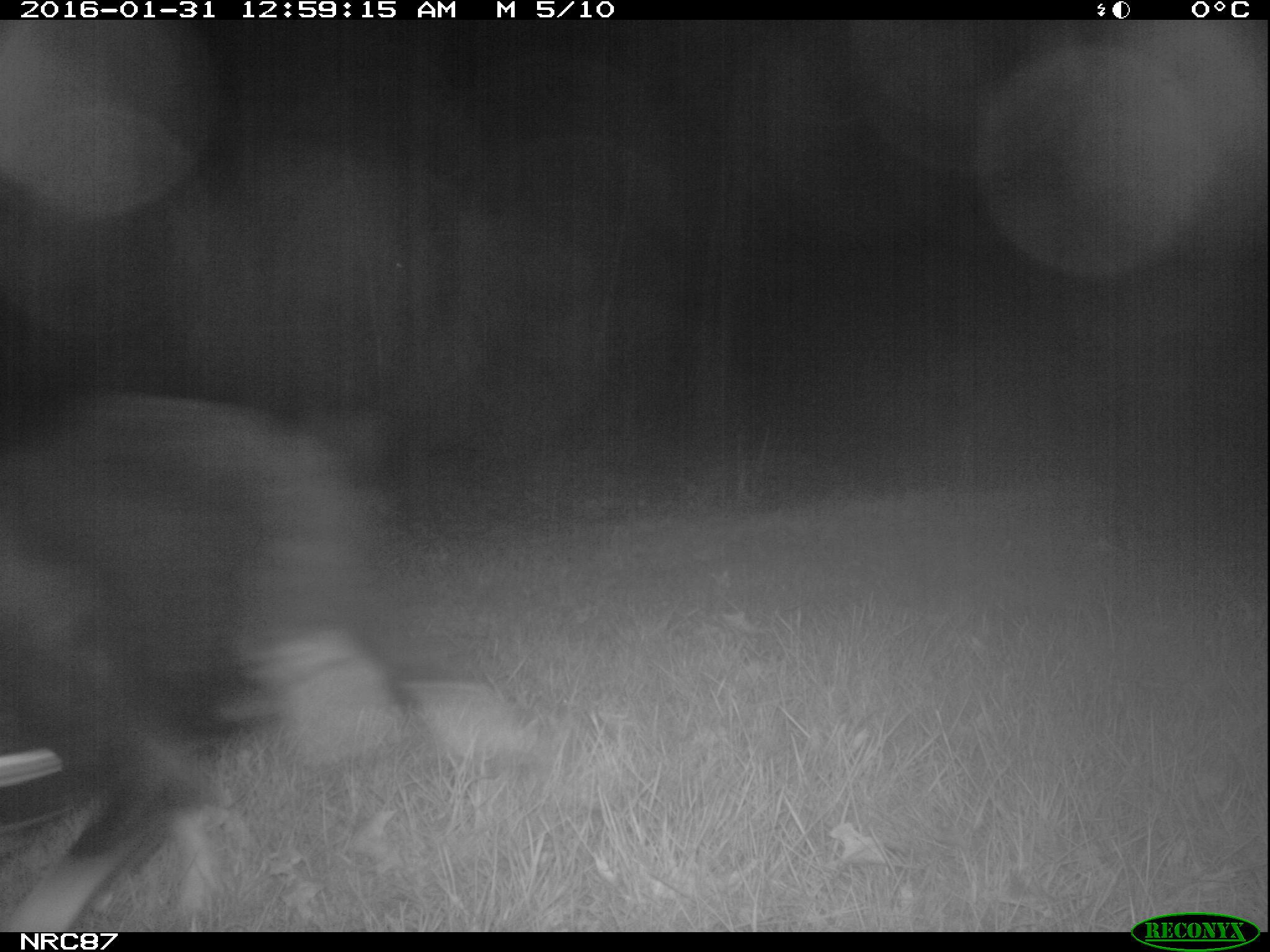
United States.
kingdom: Animalia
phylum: Chordata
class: Mammalia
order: Carnivora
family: Canidae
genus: Canis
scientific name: Canis familiaris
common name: domestic dog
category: Dog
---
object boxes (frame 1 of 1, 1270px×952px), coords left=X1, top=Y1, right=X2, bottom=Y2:
Dog: left=0, top=348, right=542, bottom=933